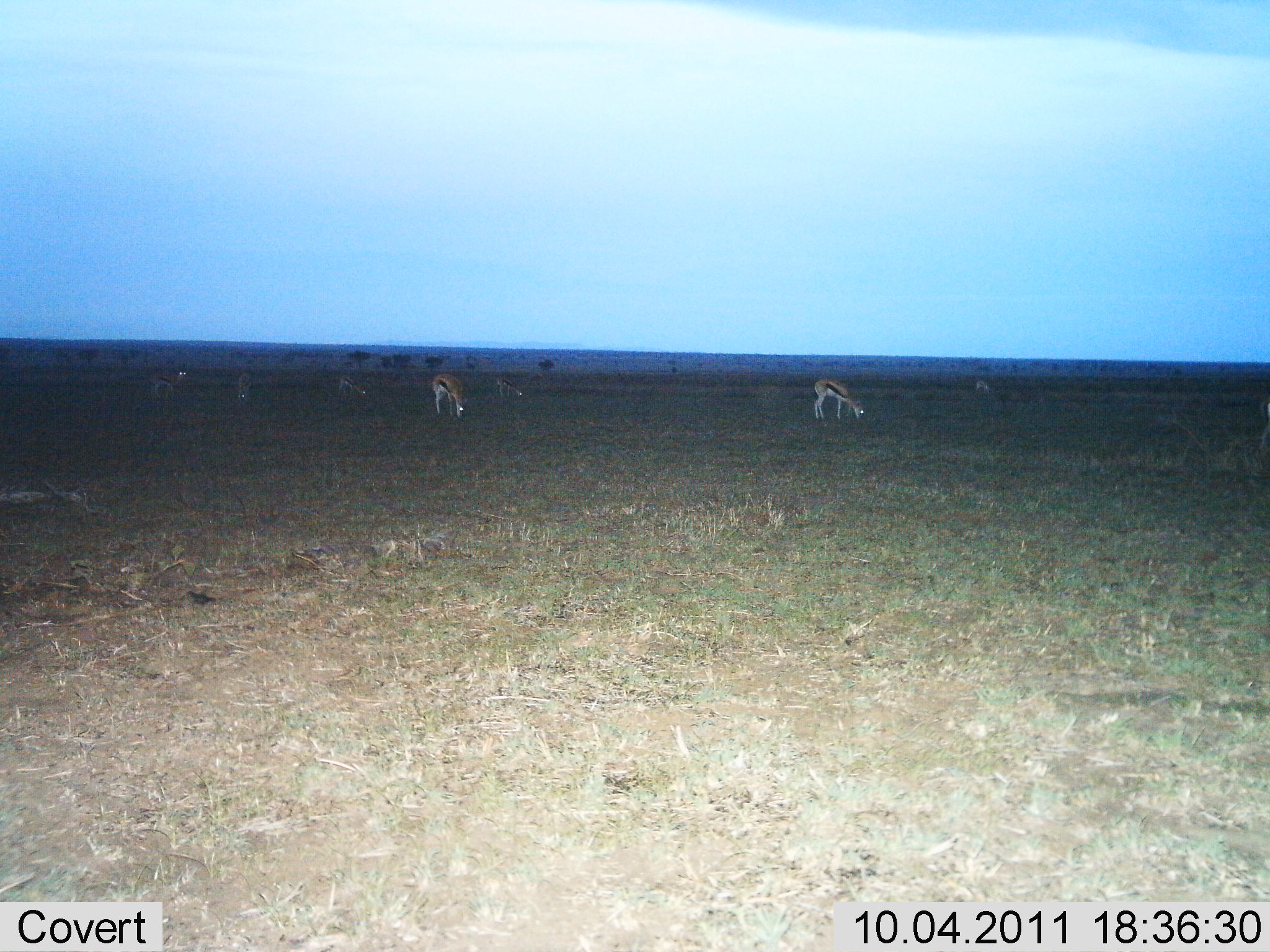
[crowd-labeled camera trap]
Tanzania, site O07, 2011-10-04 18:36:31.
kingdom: Animalia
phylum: Chordata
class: Mammalia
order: Artiodactyla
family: Bovidae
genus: Eudorcas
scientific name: Eudorcas thomsonii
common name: thomson's gazelle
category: gazellethomsons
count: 7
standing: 30%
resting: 0%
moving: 0%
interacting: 0%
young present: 0%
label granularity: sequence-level